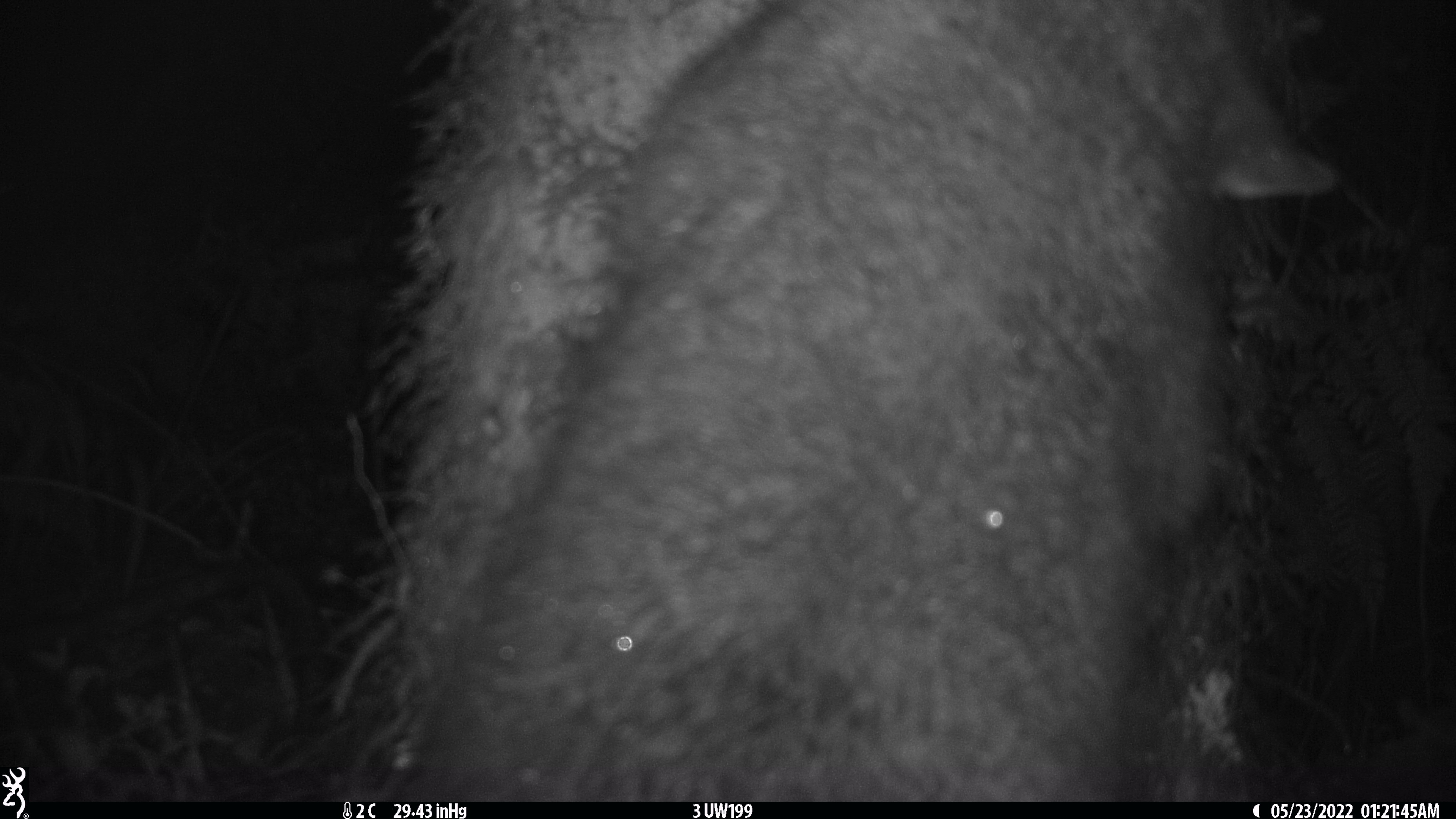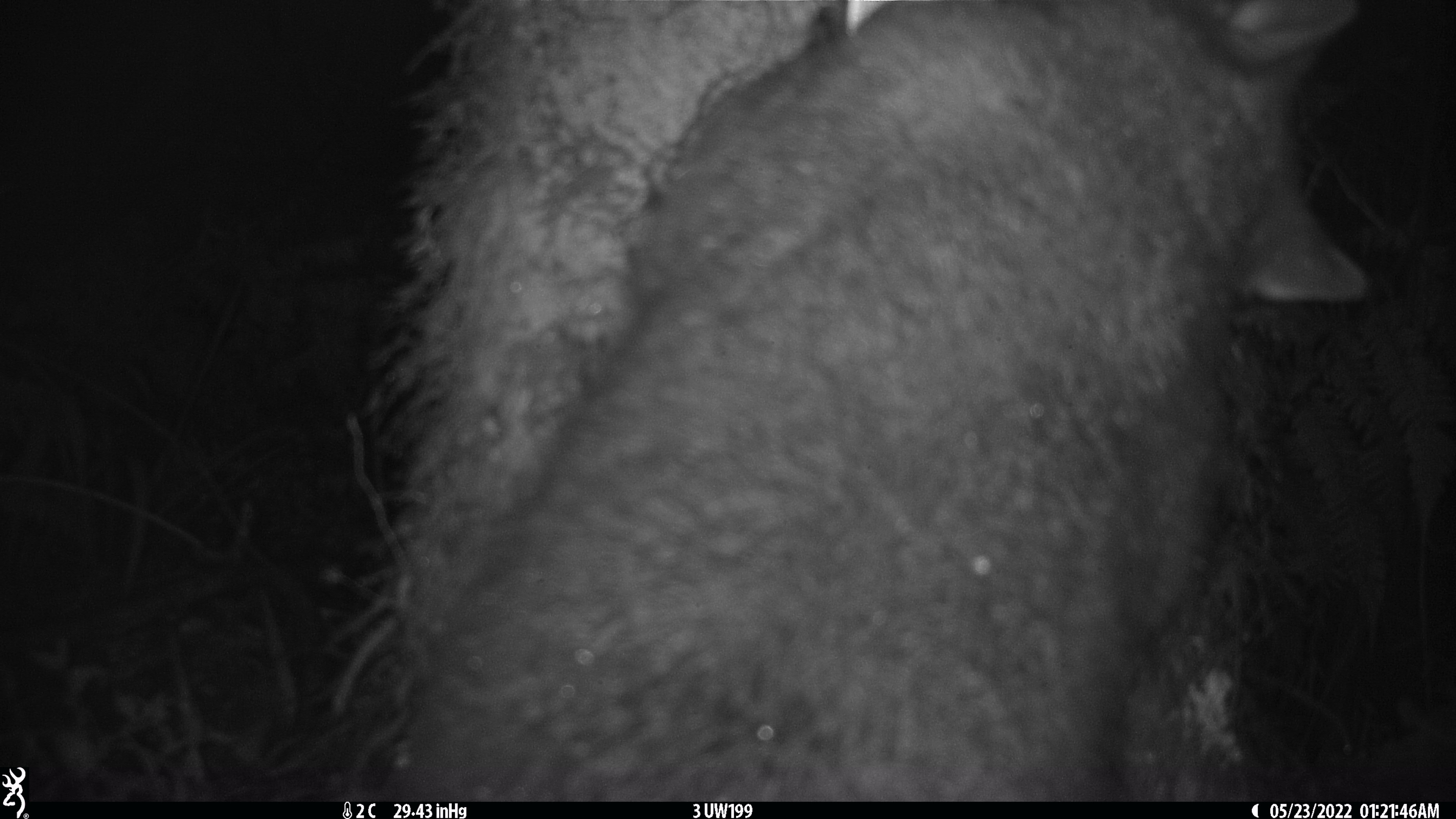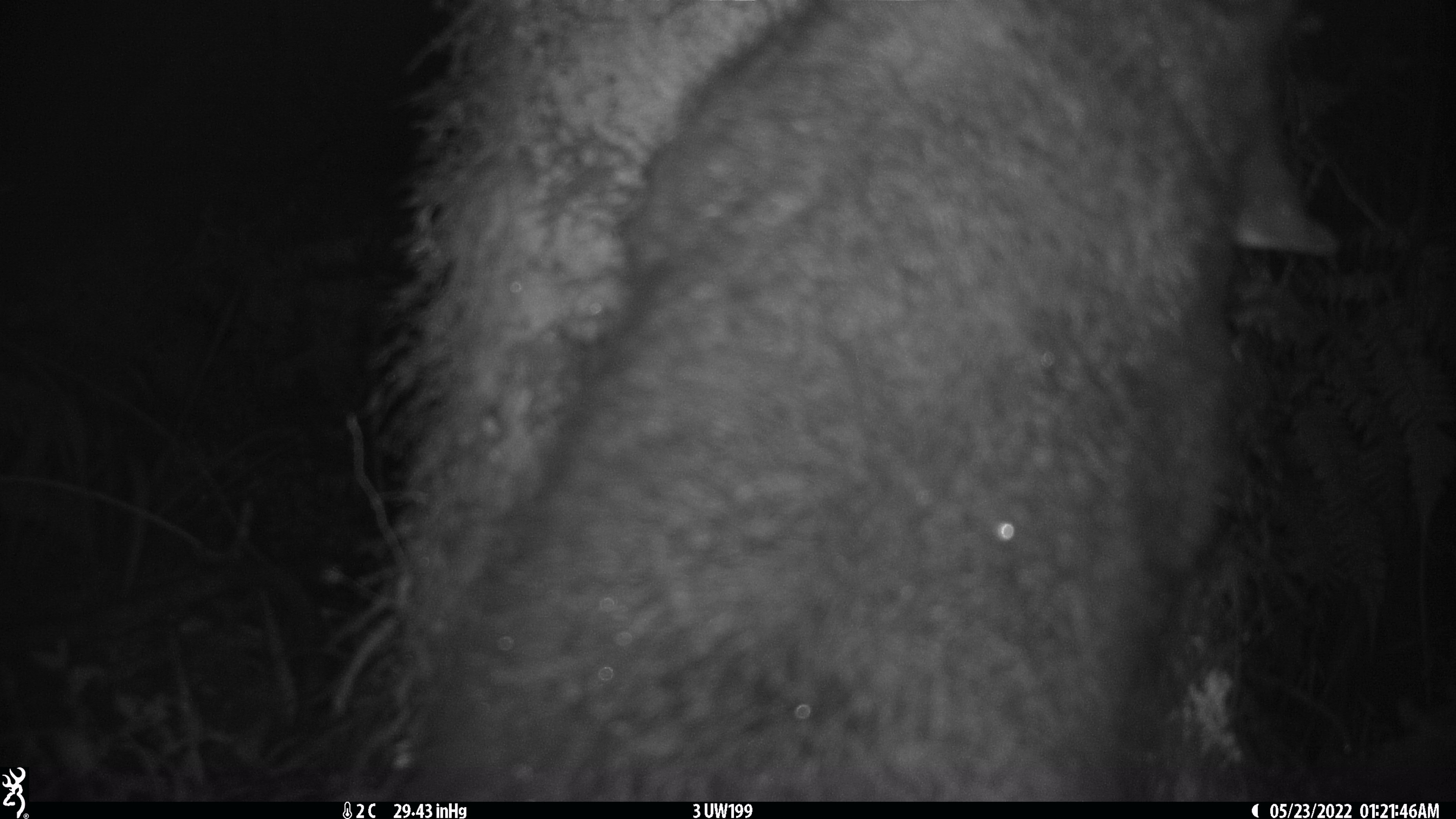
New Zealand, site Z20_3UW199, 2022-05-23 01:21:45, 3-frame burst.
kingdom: Animalia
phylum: Chordata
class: Mammalia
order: Diprotodontia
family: Phalangeridae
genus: Trichosurus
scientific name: Trichosurus vulpecula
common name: common brushtail possum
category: possum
Possum (common brushtail possum) (Trichosurus vulpecula).